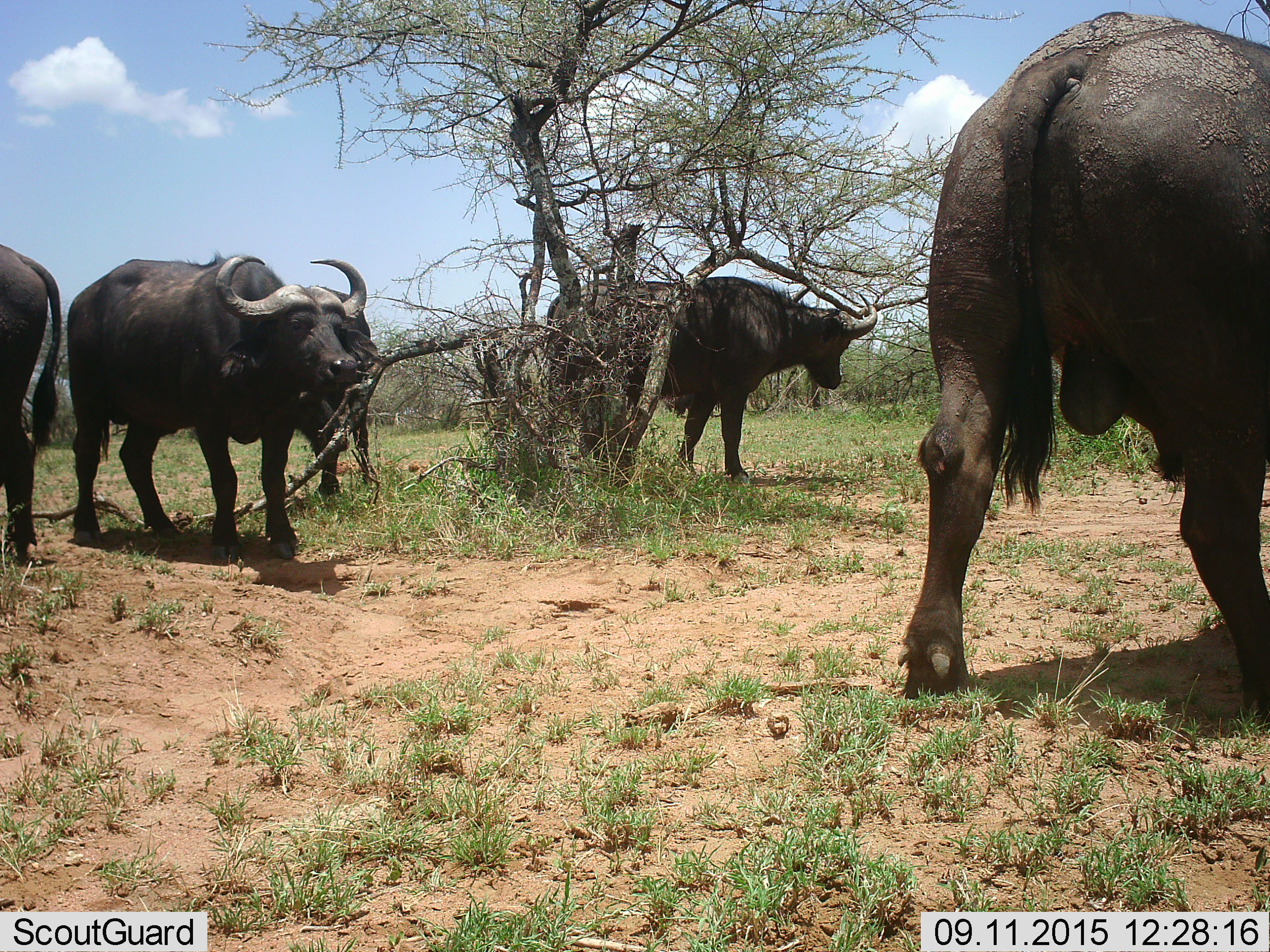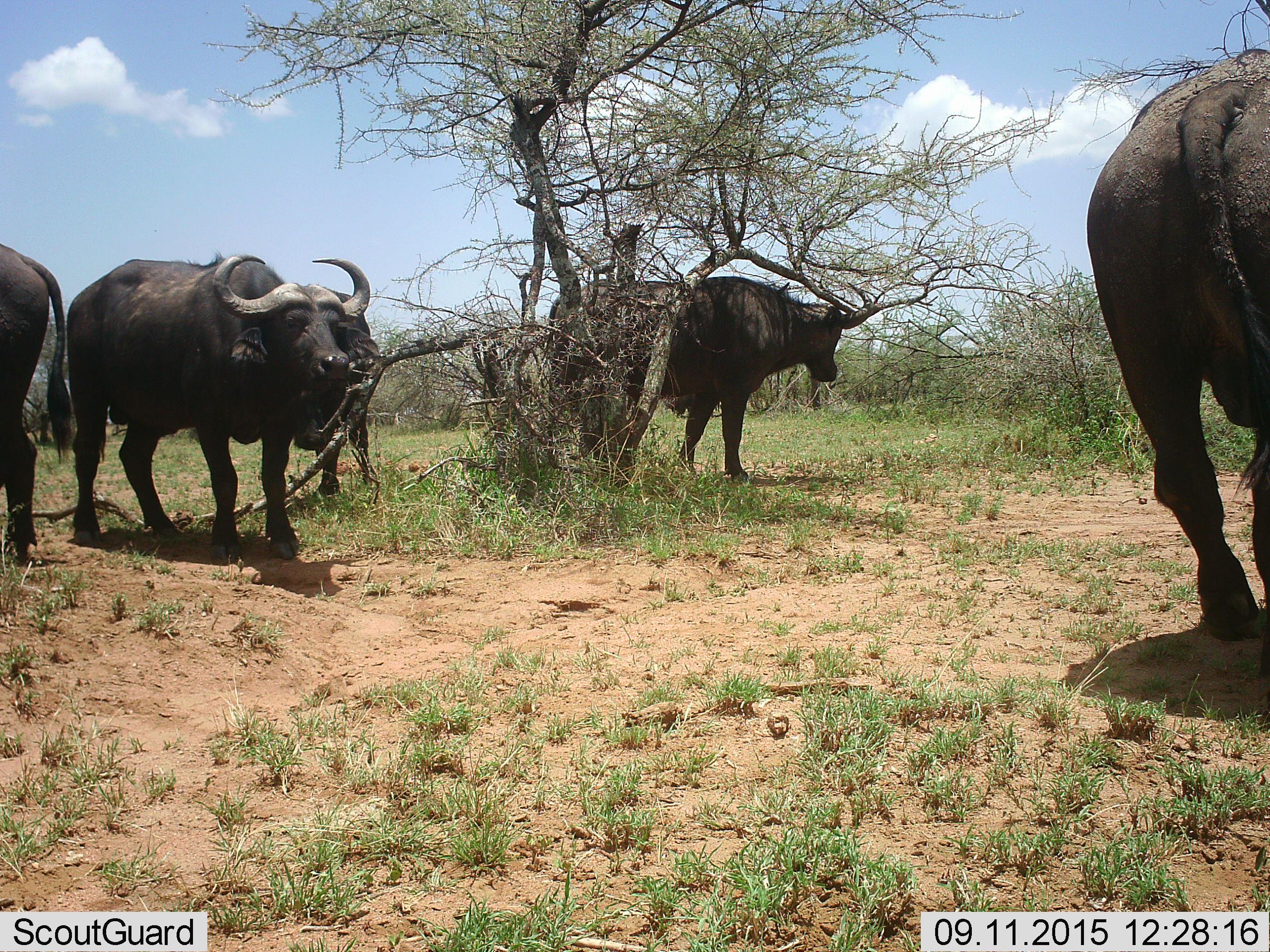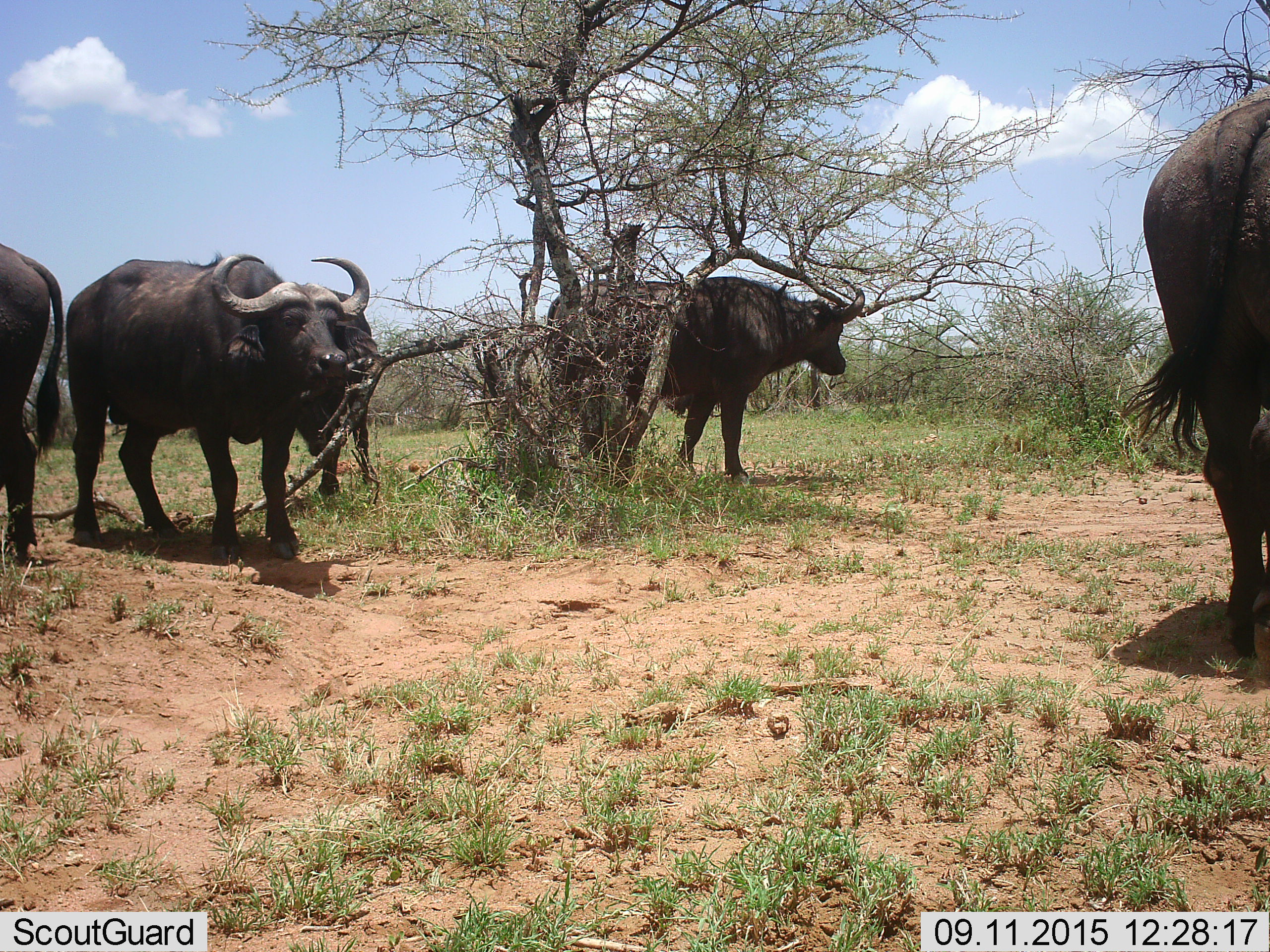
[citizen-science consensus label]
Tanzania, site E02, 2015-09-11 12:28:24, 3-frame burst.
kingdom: Animalia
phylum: Chordata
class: Mammalia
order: Artiodactyla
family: Bovidae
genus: Syncerus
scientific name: Syncerus caffer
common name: cape buffalo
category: buffalo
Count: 5.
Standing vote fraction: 60%.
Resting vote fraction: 10%.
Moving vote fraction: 65%.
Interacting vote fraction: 0%.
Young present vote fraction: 0%.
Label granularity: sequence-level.